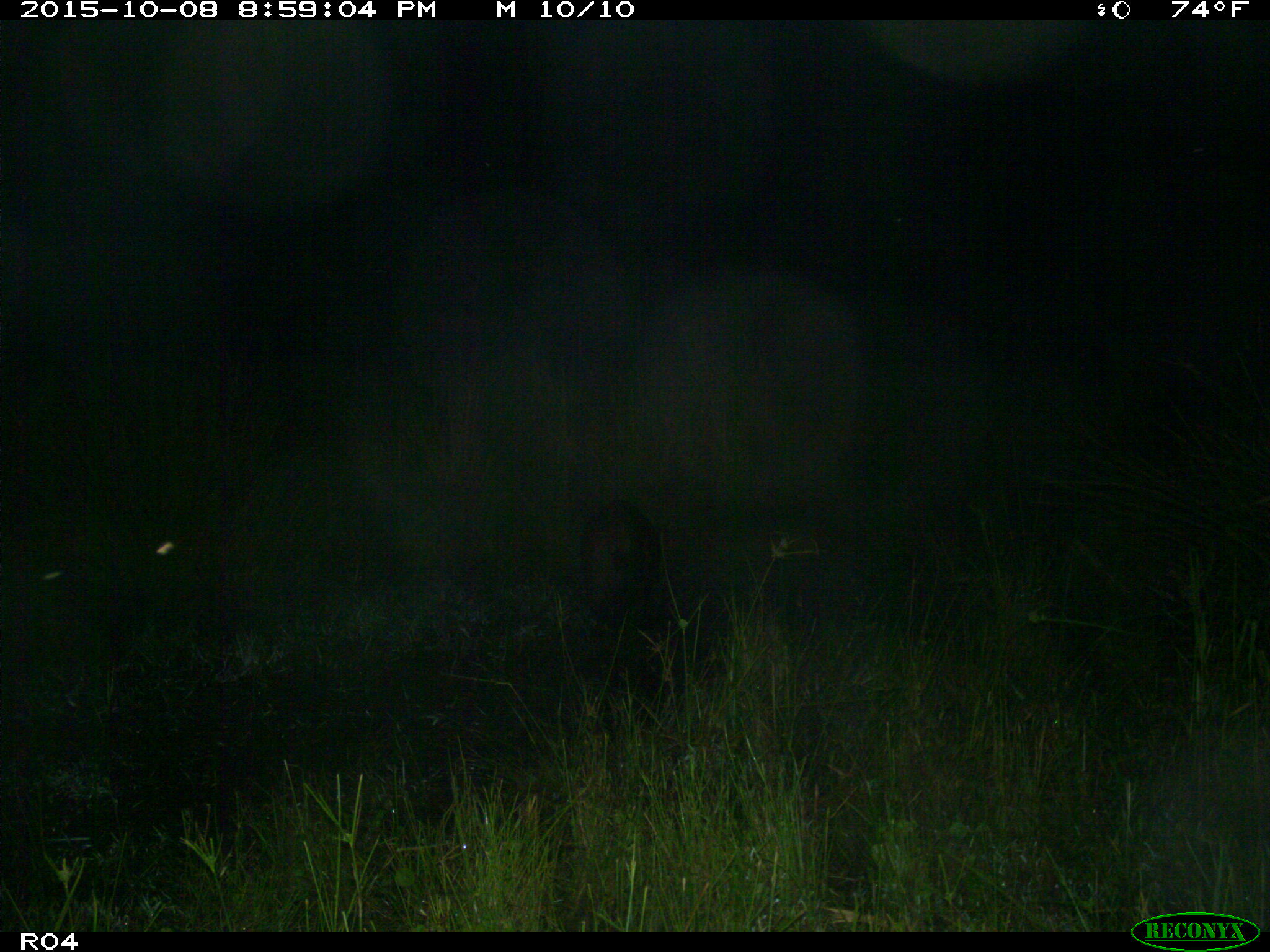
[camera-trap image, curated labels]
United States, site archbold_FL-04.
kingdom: Animalia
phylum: Chordata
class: Mammalia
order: Artiodactyla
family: Suidae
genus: Sus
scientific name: Sus scrofa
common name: wild boar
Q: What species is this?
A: Sus scrofa (wild boar).